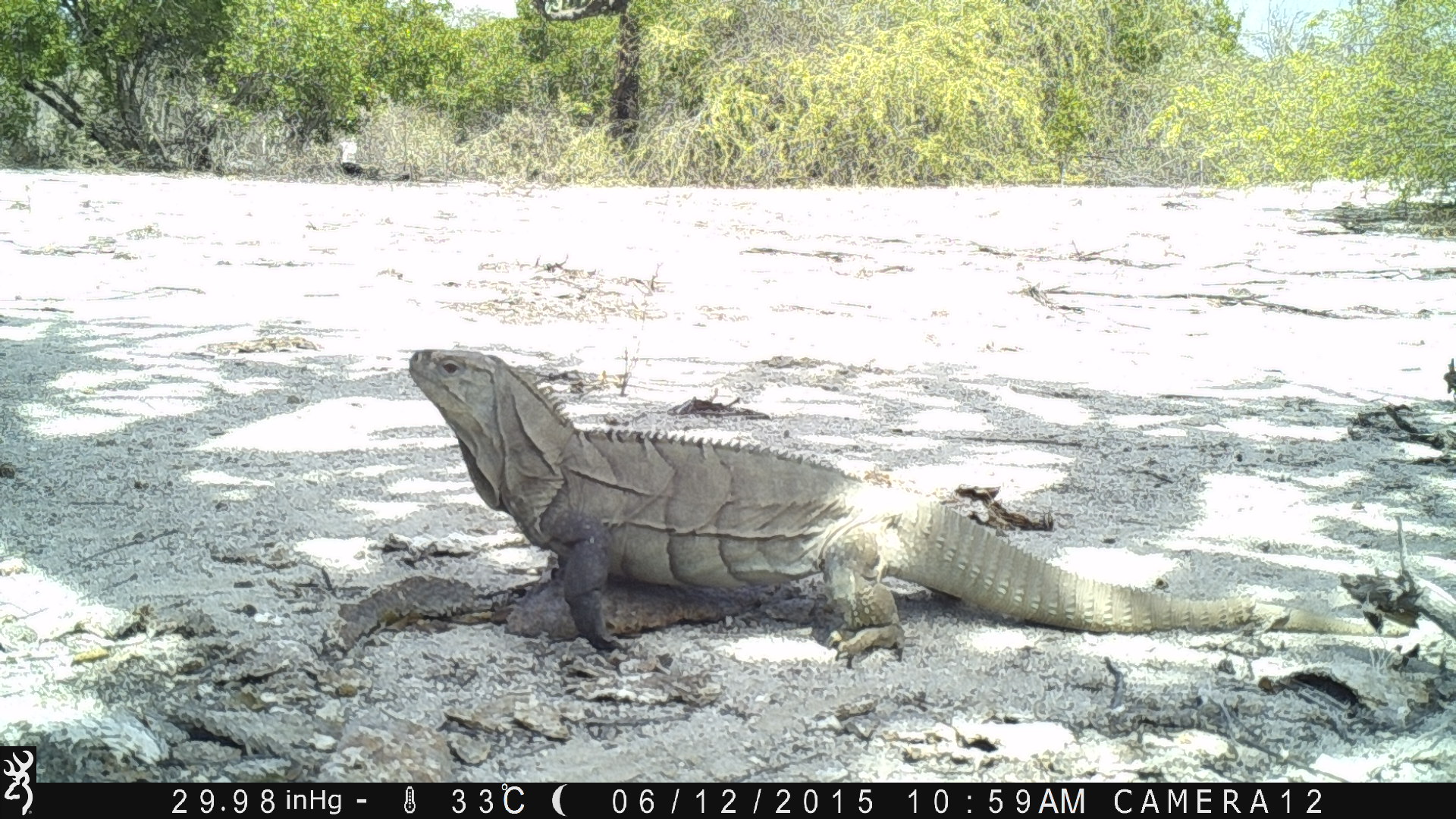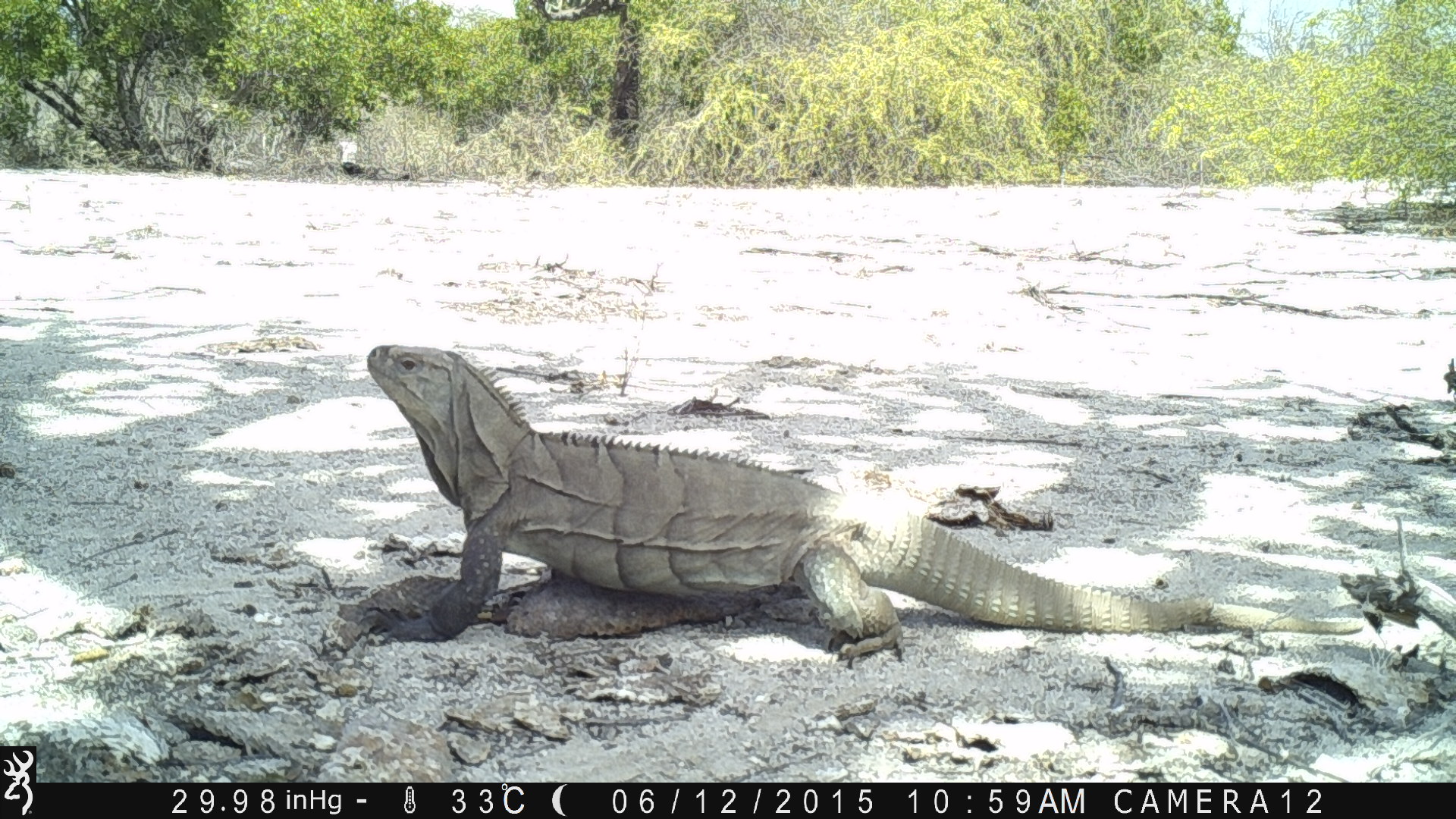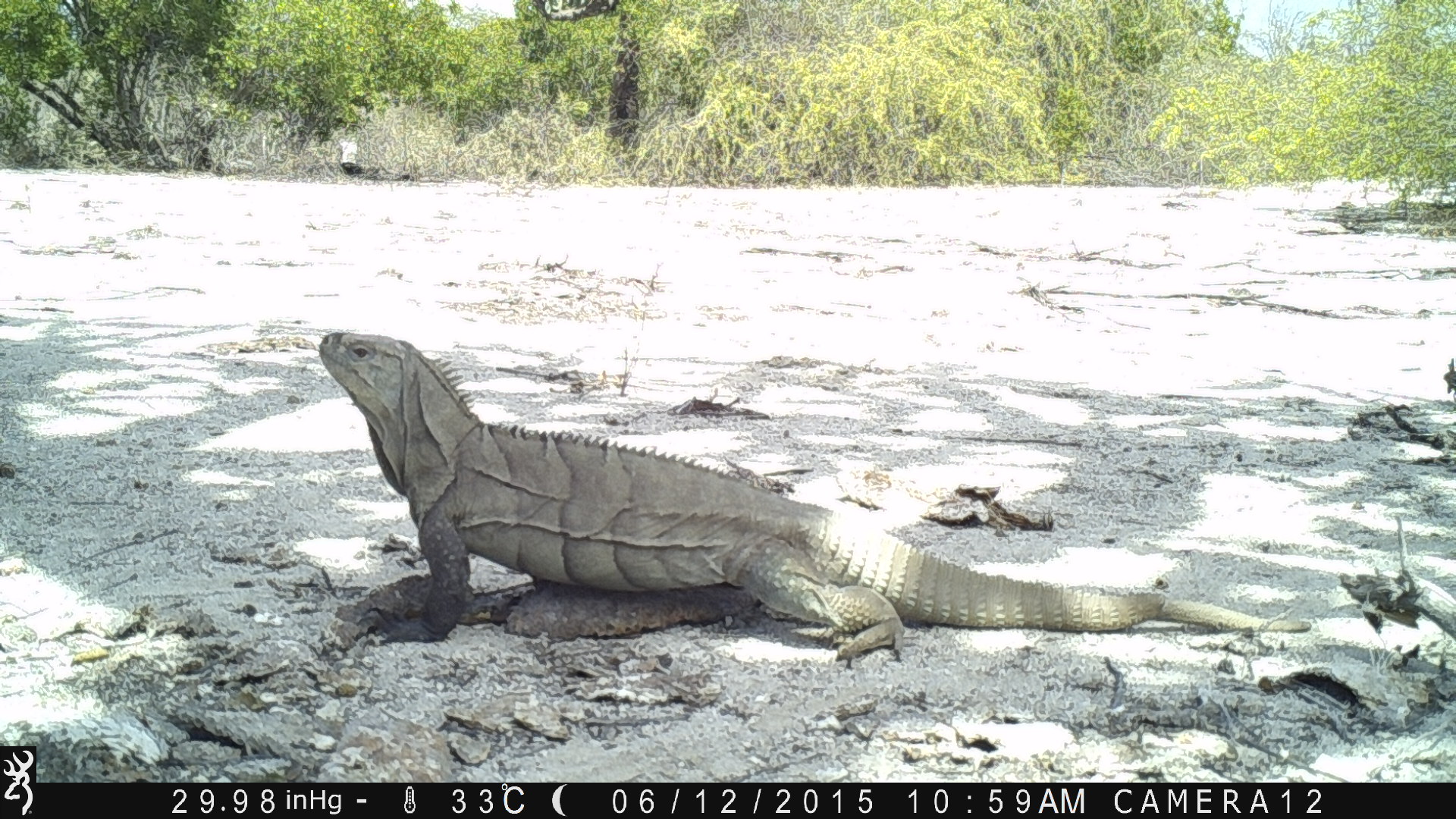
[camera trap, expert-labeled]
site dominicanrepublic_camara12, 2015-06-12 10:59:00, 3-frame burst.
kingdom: Animalia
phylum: Chordata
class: Reptilia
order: Squamata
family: Iguanidae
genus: Iguana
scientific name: Iguana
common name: typical iguanas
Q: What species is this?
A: Iguana (typical iguanas).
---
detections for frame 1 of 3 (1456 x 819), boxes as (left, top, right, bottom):
iguana: (407, 347, 1417, 670)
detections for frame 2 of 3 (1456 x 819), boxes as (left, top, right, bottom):
iguana: (365, 343, 1370, 659)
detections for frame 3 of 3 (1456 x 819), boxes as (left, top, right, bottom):
iguana: (319, 331, 1321, 667)